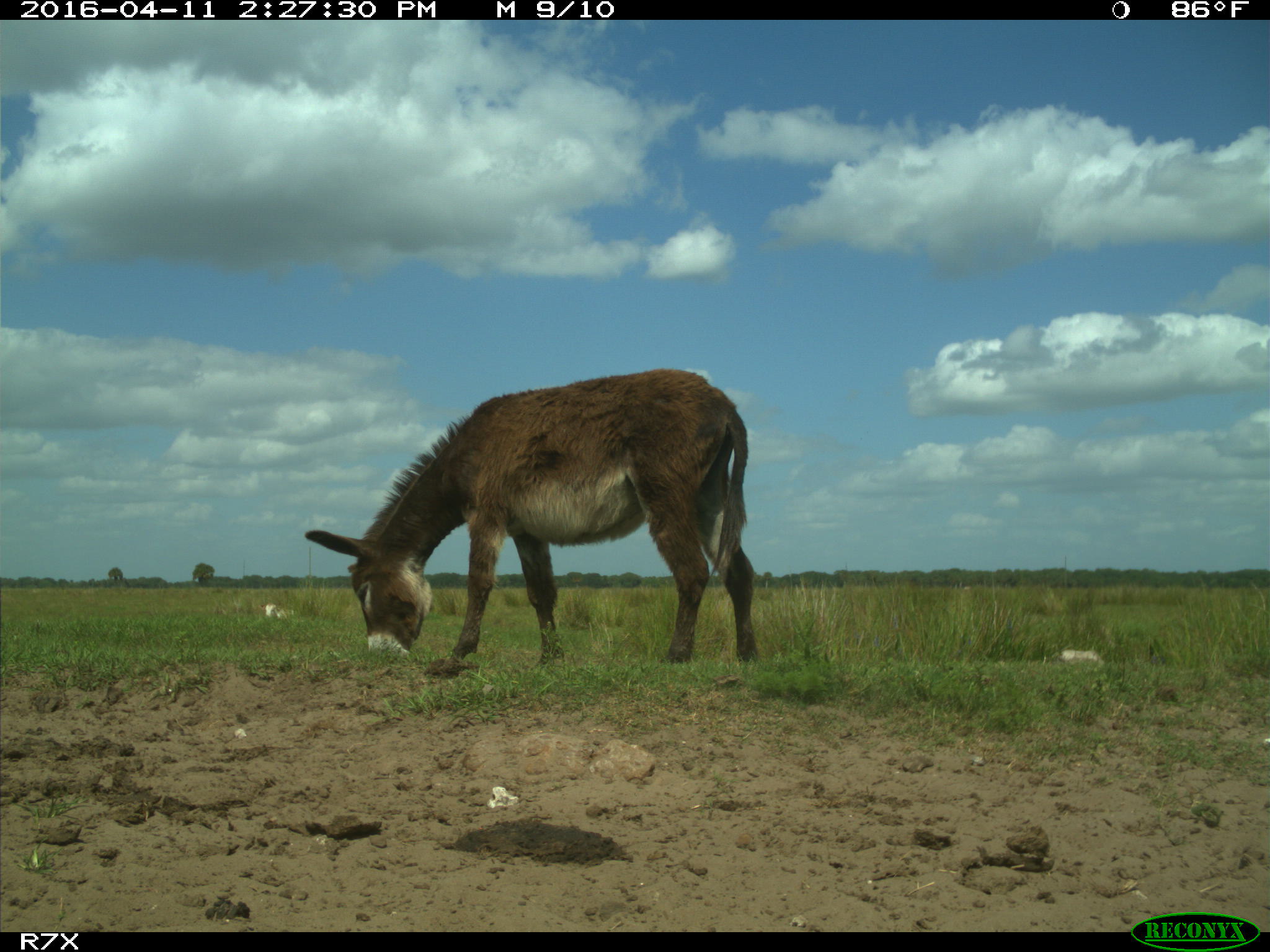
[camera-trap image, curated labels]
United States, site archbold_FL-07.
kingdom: Animalia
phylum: Chordata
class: Mammalia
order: Artiodactyla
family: Bovidae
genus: Bos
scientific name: Bos taurus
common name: domestic cow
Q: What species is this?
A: Bos taurus (domestic cow).